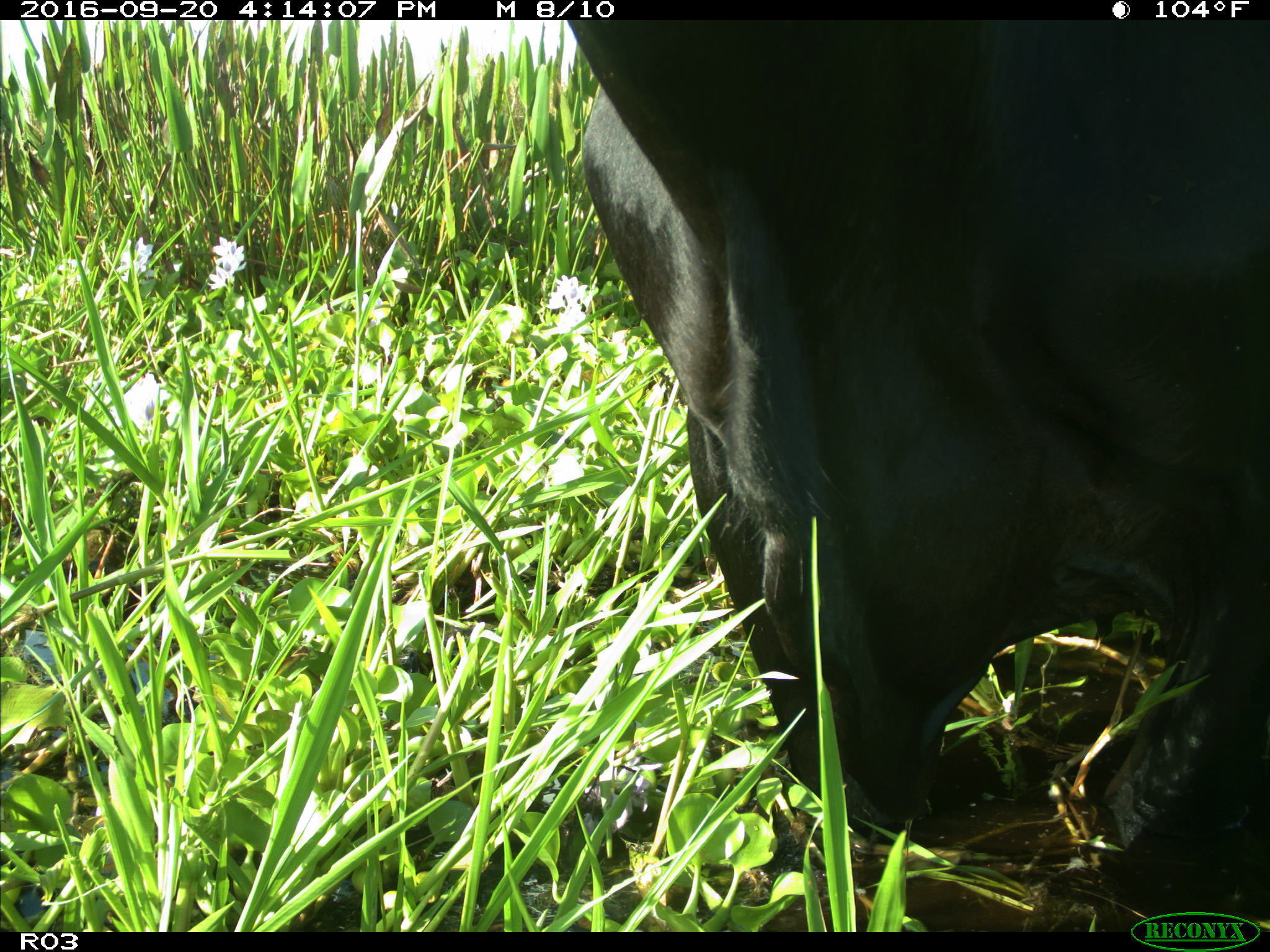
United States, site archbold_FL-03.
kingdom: Animalia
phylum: Chordata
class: Mammalia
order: Artiodactyla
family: Bovidae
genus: Bos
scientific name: Bos taurus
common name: domestic cow